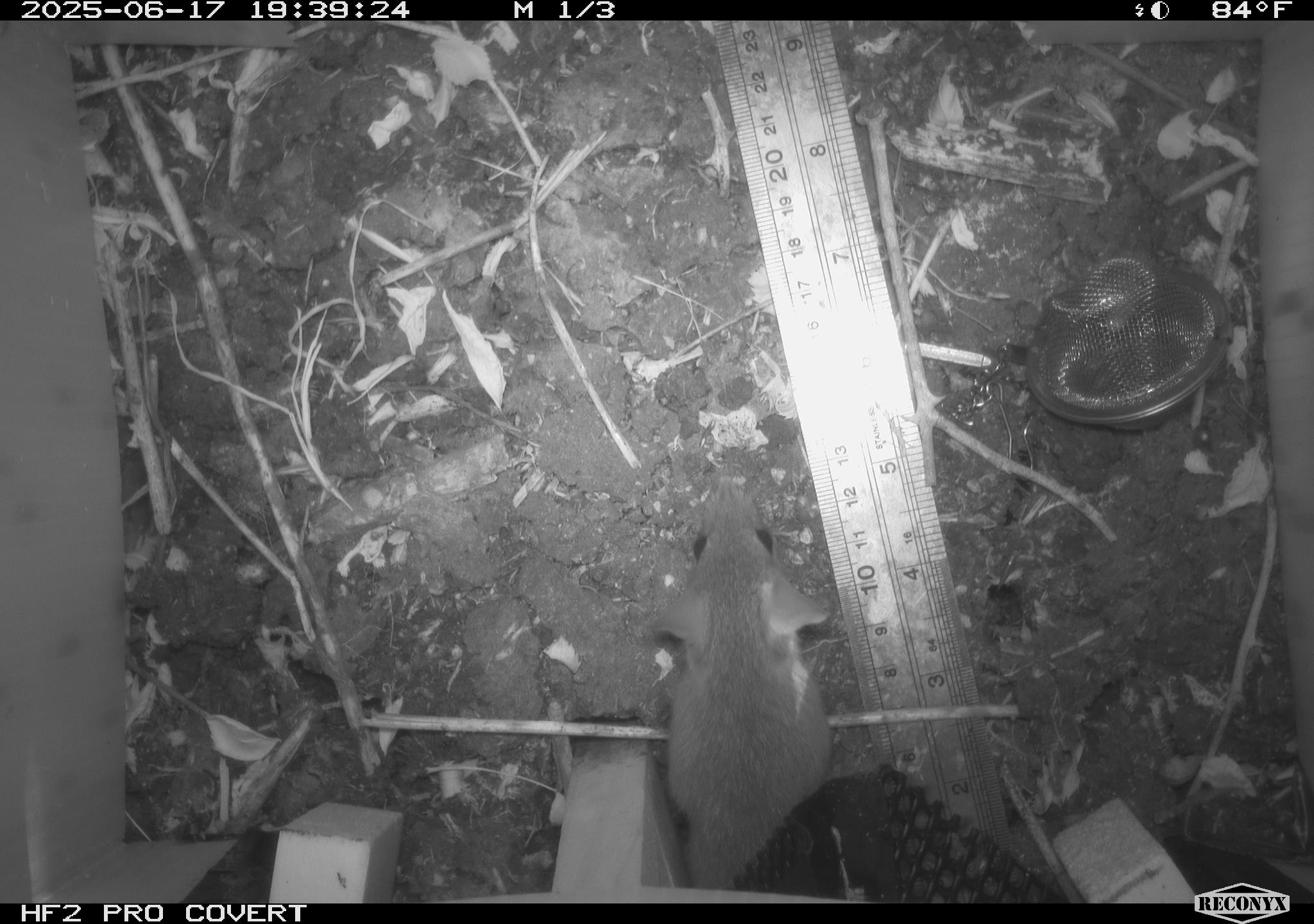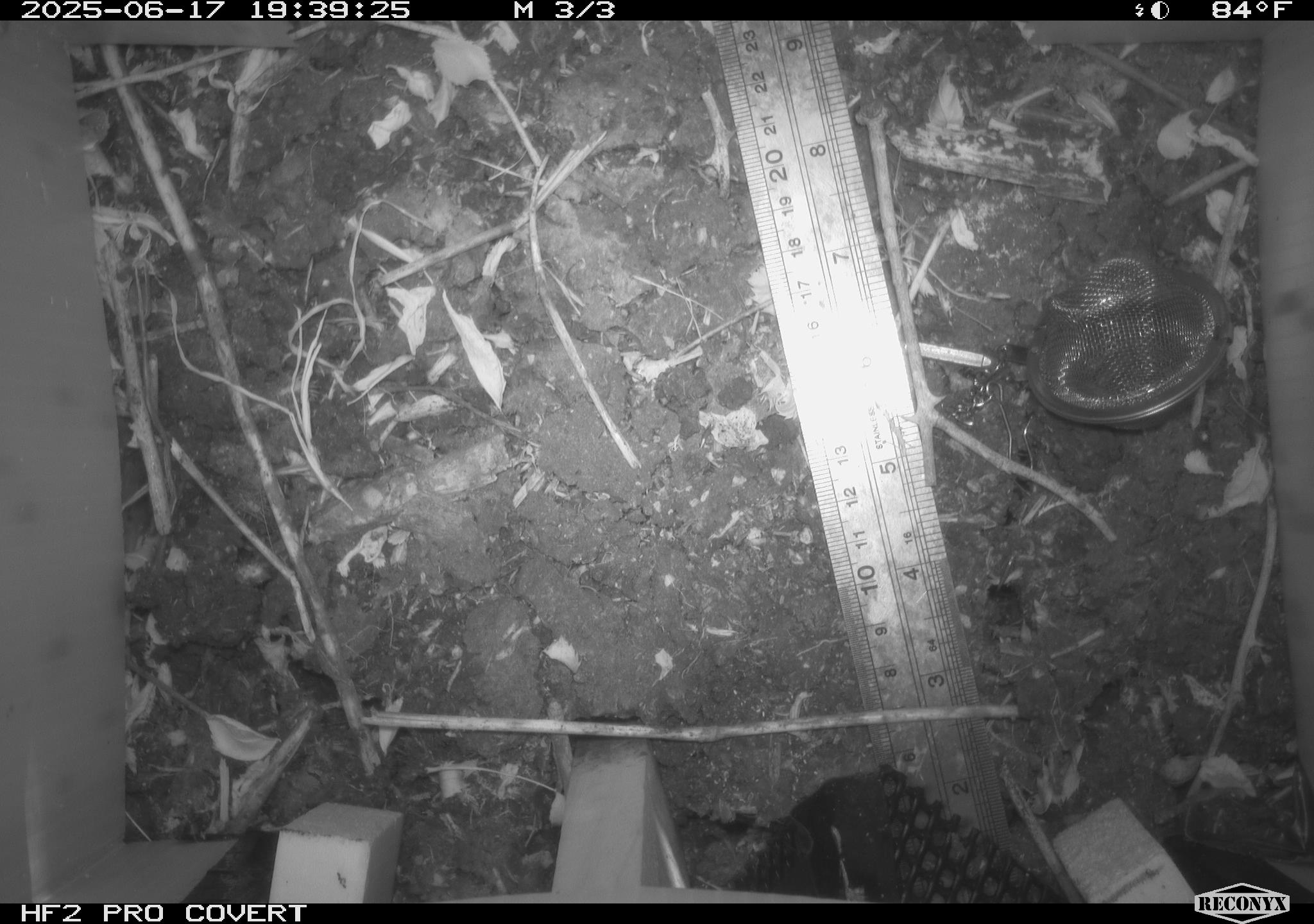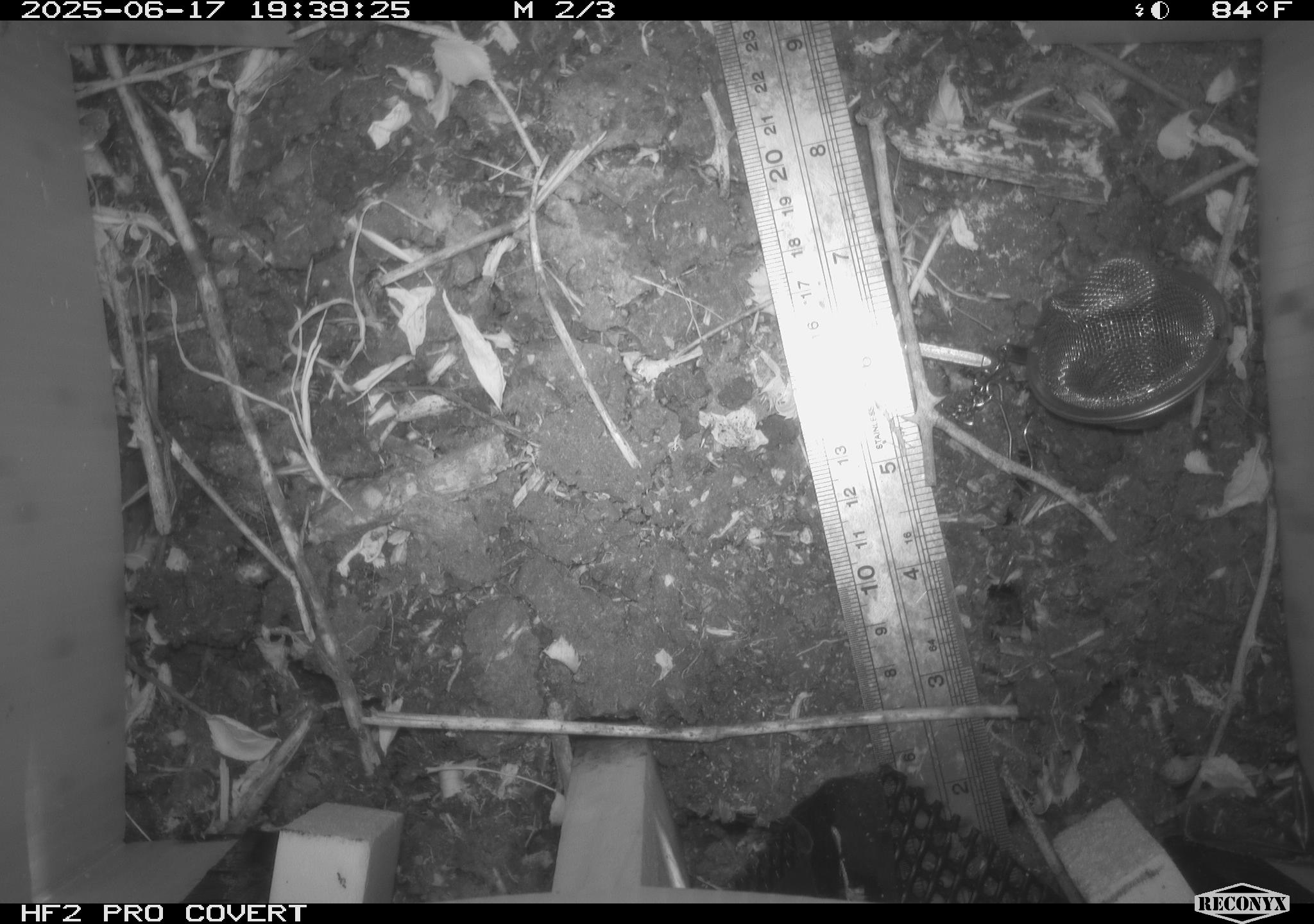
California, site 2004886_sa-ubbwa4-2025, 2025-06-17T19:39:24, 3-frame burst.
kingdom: Animalia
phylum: Chordata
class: Mammalia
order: Rodentia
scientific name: Rodentia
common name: rodent